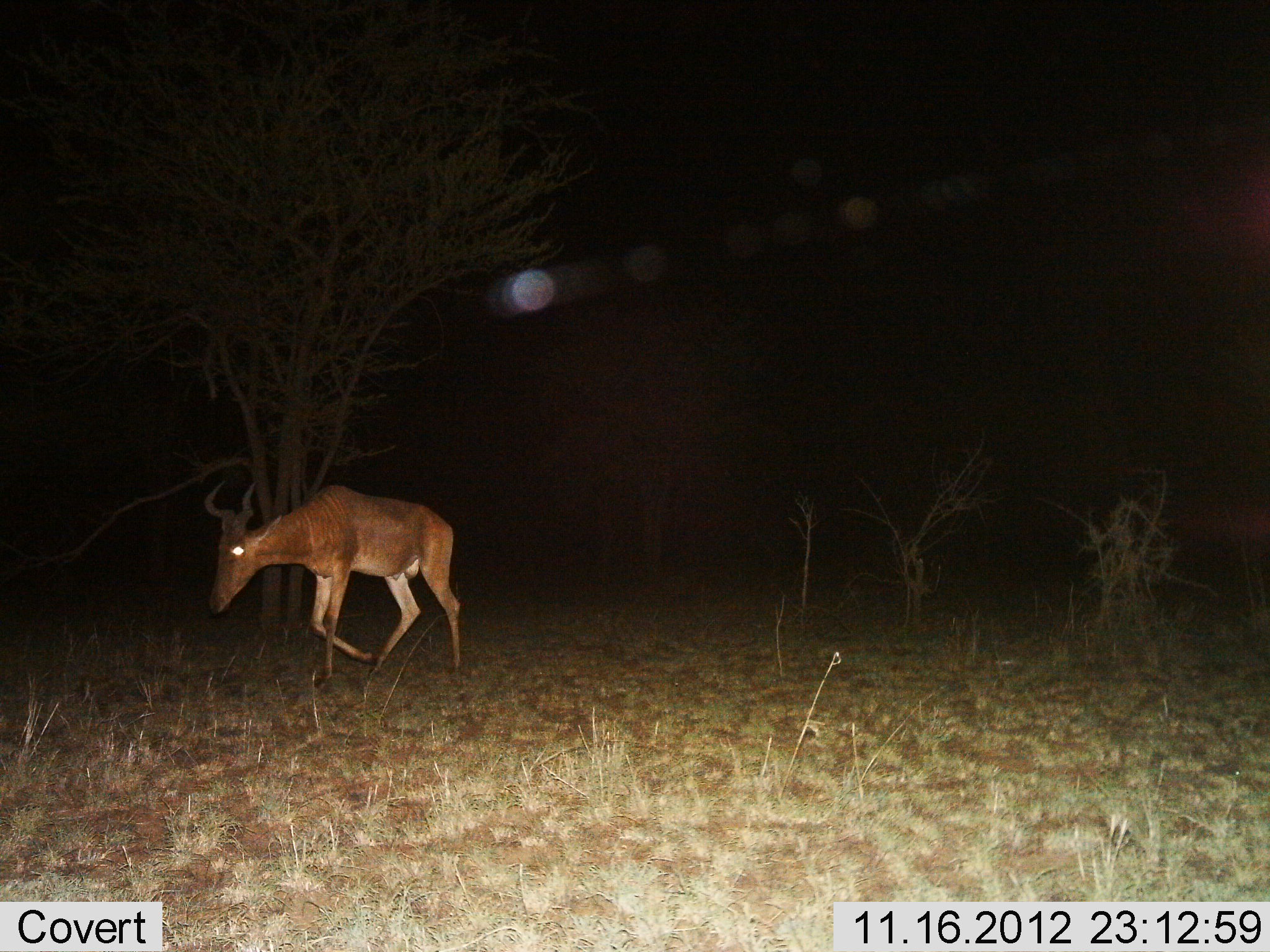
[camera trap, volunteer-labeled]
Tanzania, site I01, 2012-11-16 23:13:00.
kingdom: Animalia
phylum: Chordata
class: Mammalia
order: Artiodactyla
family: Bovidae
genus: Alcelaphus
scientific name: Alcelaphus buselaphus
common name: hartebeest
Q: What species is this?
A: Hartebeest (Alcelaphus buselaphus).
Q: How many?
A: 1.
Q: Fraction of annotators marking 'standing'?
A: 10%.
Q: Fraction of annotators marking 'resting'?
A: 0%.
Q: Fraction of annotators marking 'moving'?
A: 90%.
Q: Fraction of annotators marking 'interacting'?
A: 0%.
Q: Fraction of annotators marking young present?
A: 0%.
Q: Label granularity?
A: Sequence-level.